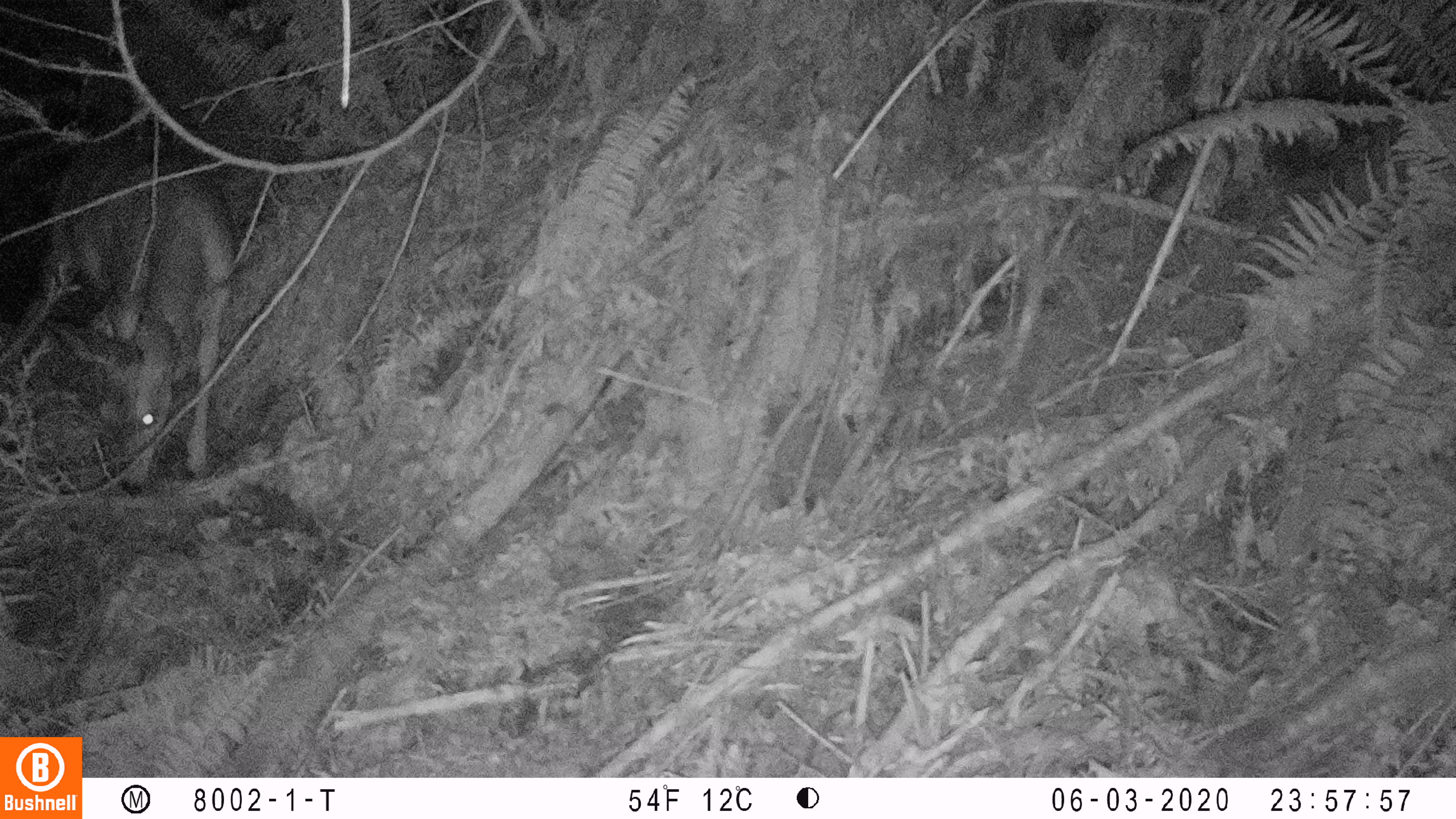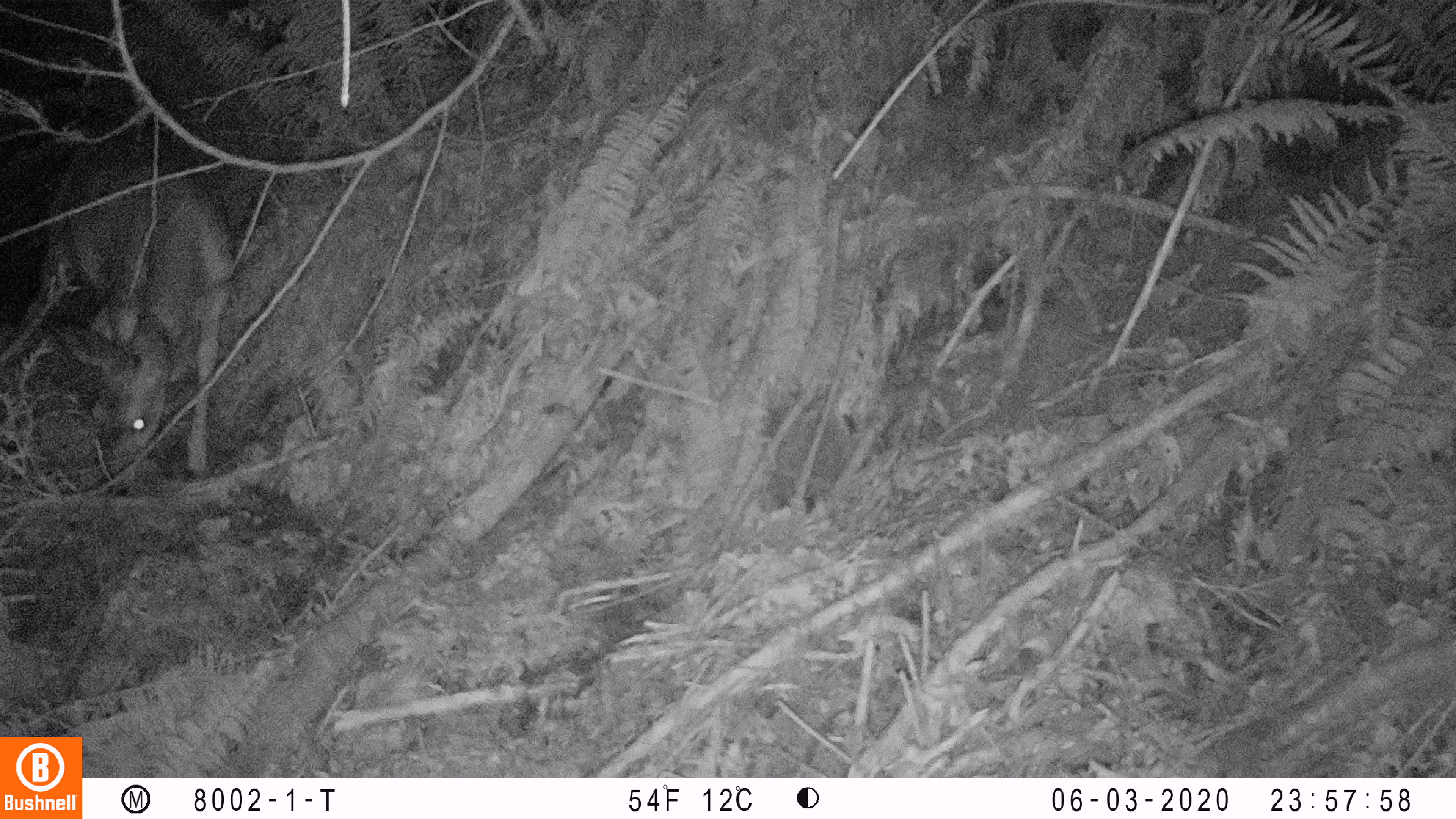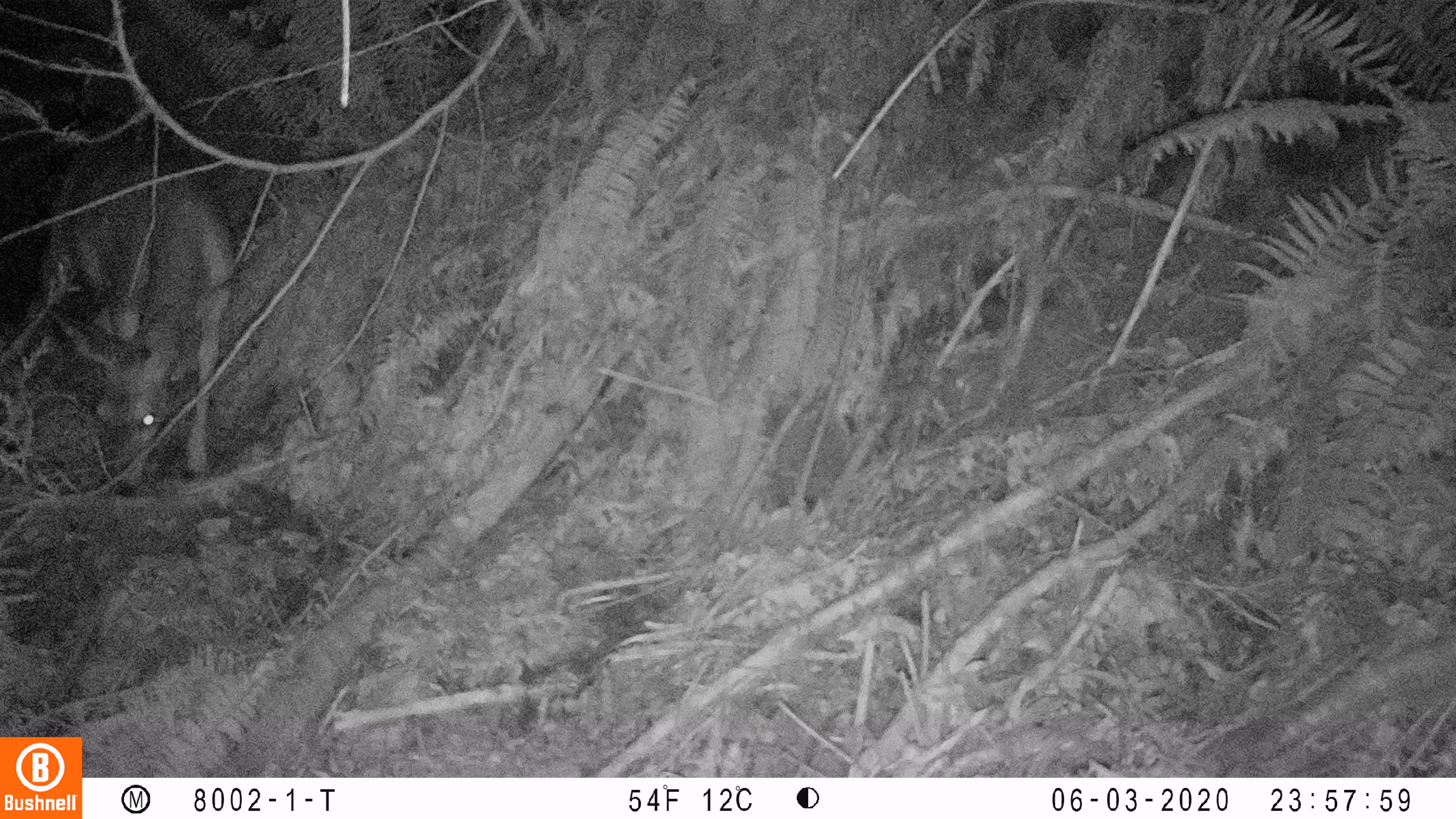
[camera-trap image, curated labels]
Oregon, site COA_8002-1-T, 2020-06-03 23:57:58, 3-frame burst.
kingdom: Animalia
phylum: Chordata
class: Mammalia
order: Artiodactyla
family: Cervidae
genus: Odocoileus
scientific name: Odocoileus hemionus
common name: black-tailed deer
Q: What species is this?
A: Black-tailed deer (Odocoileus hemionus).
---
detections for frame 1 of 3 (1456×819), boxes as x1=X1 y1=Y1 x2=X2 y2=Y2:
black-tailed deer: x1=44 y1=135 x2=253 y2=505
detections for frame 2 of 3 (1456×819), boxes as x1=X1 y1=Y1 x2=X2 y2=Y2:
black-tailed deer: x1=21 y1=148 x2=243 y2=488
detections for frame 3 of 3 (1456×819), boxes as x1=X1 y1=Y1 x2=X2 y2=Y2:
black-tailed deer: x1=36 y1=146 x2=243 y2=499